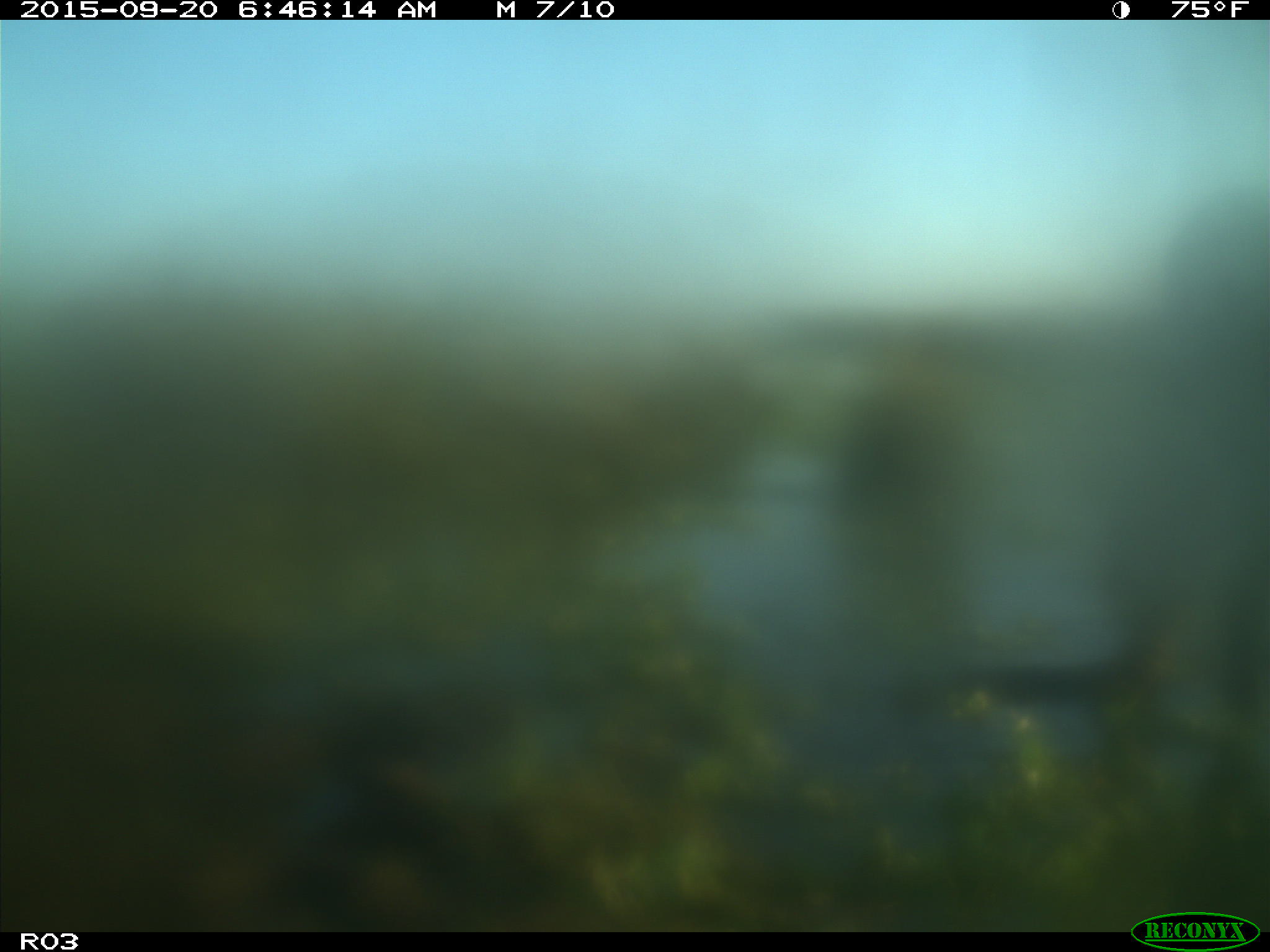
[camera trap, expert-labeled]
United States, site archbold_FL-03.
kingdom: Animalia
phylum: Chordata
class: Mammalia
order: Artiodactyla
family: Bovidae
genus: Bos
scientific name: Bos taurus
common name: domestic cow